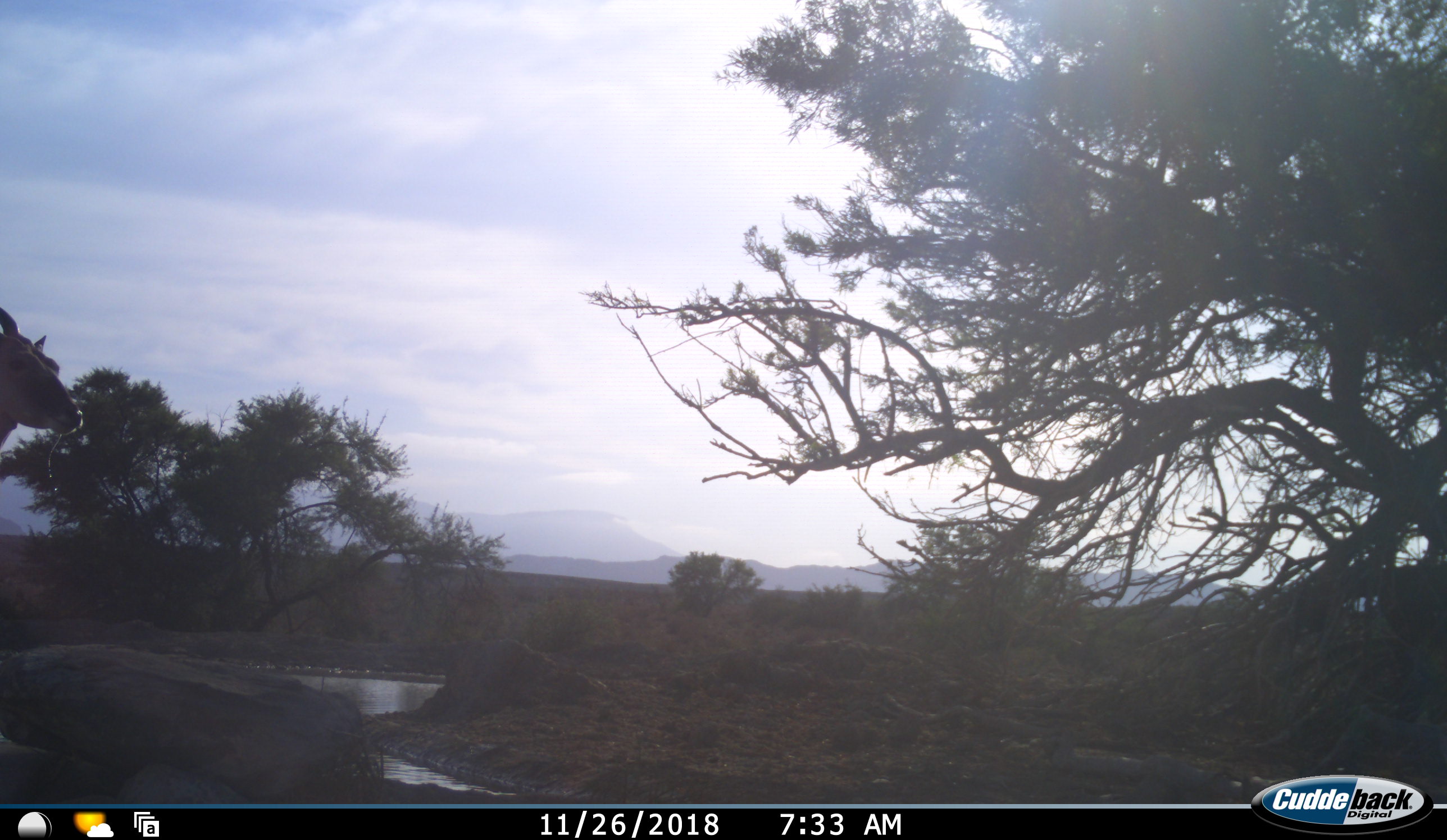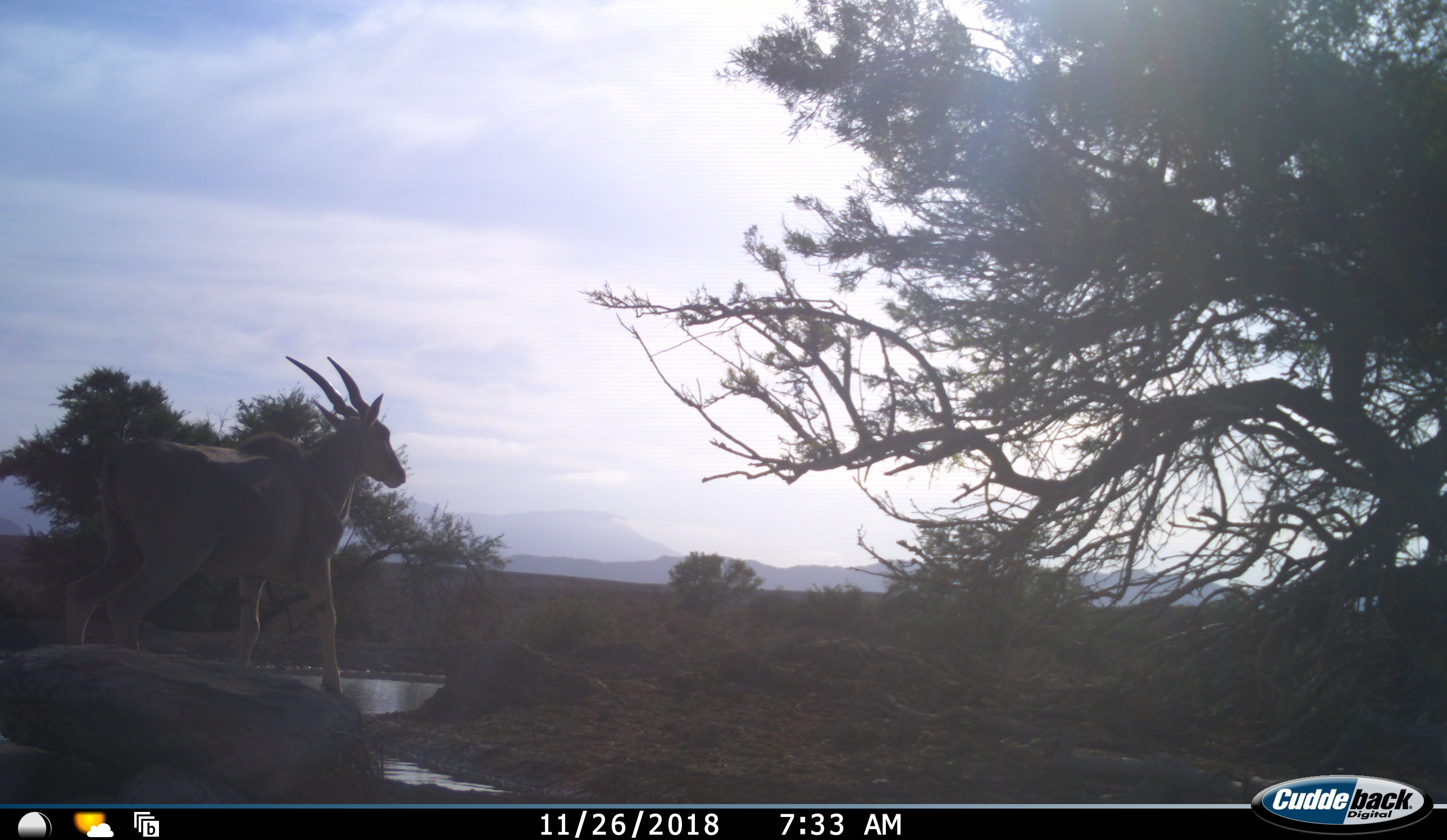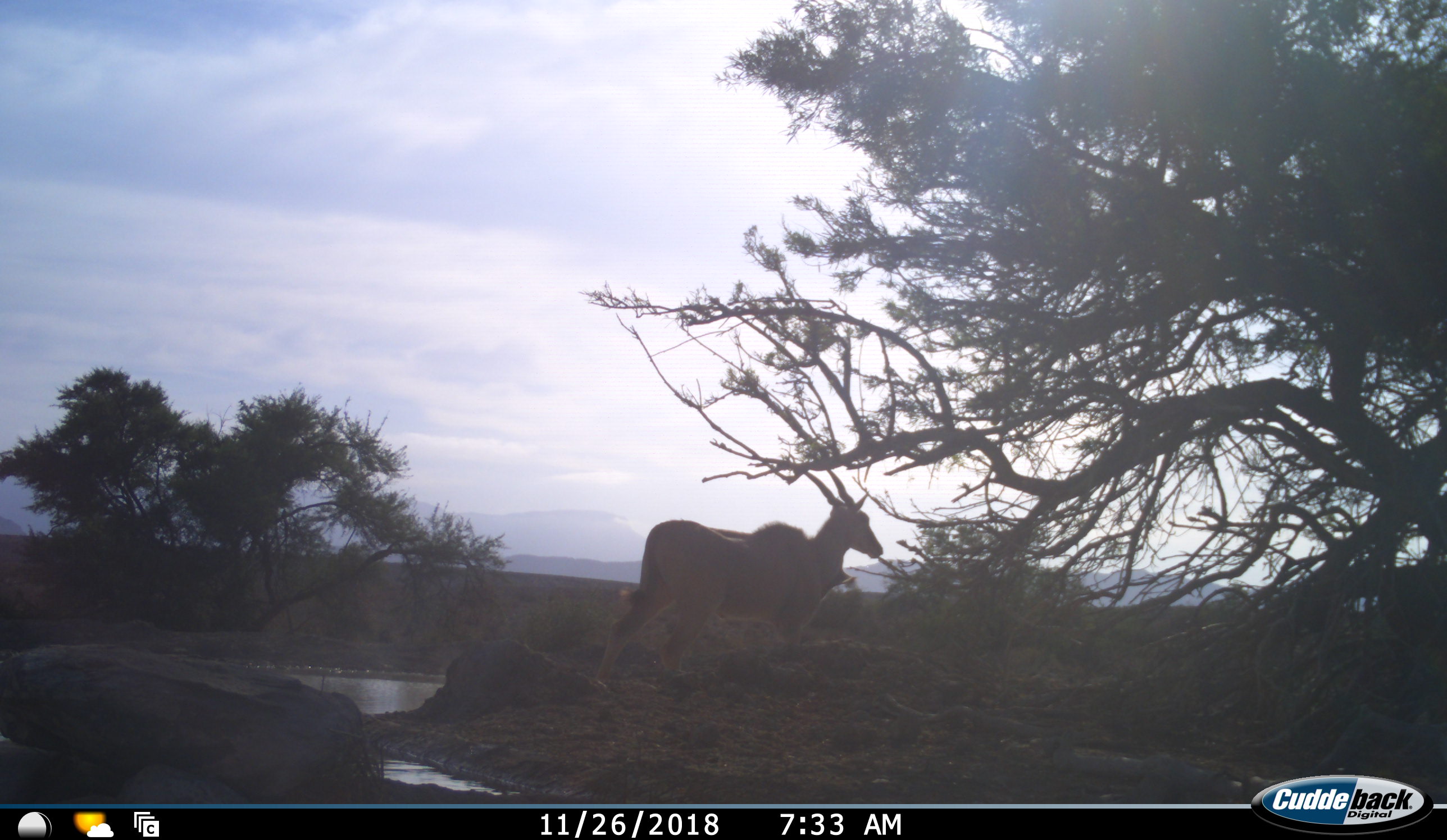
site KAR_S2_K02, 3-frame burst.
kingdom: Animalia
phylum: Chordata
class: Mammalia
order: Artiodactyla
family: Bovidae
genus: Tragelaphus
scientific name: Tragelaphus oryx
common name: eland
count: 1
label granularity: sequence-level